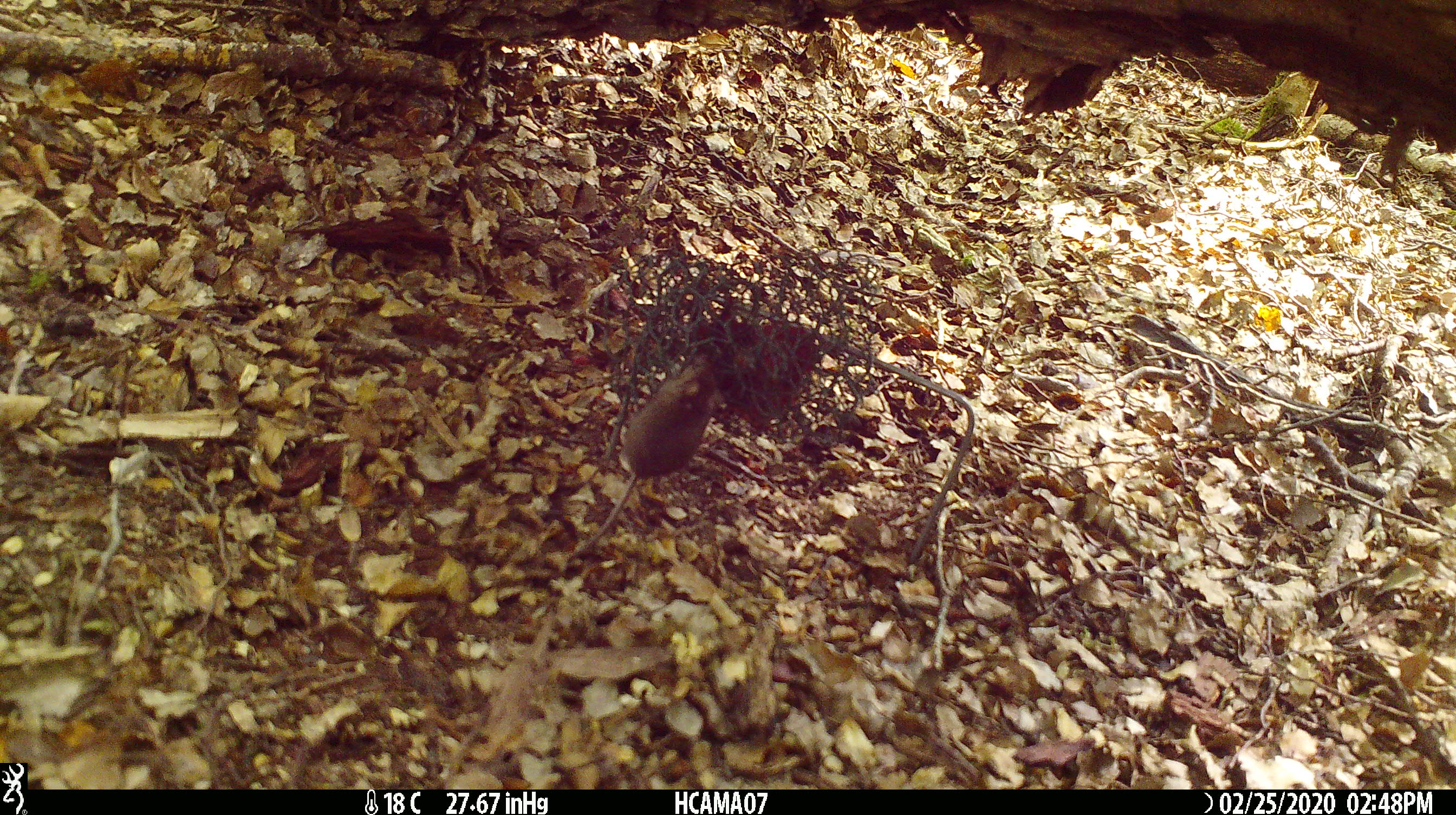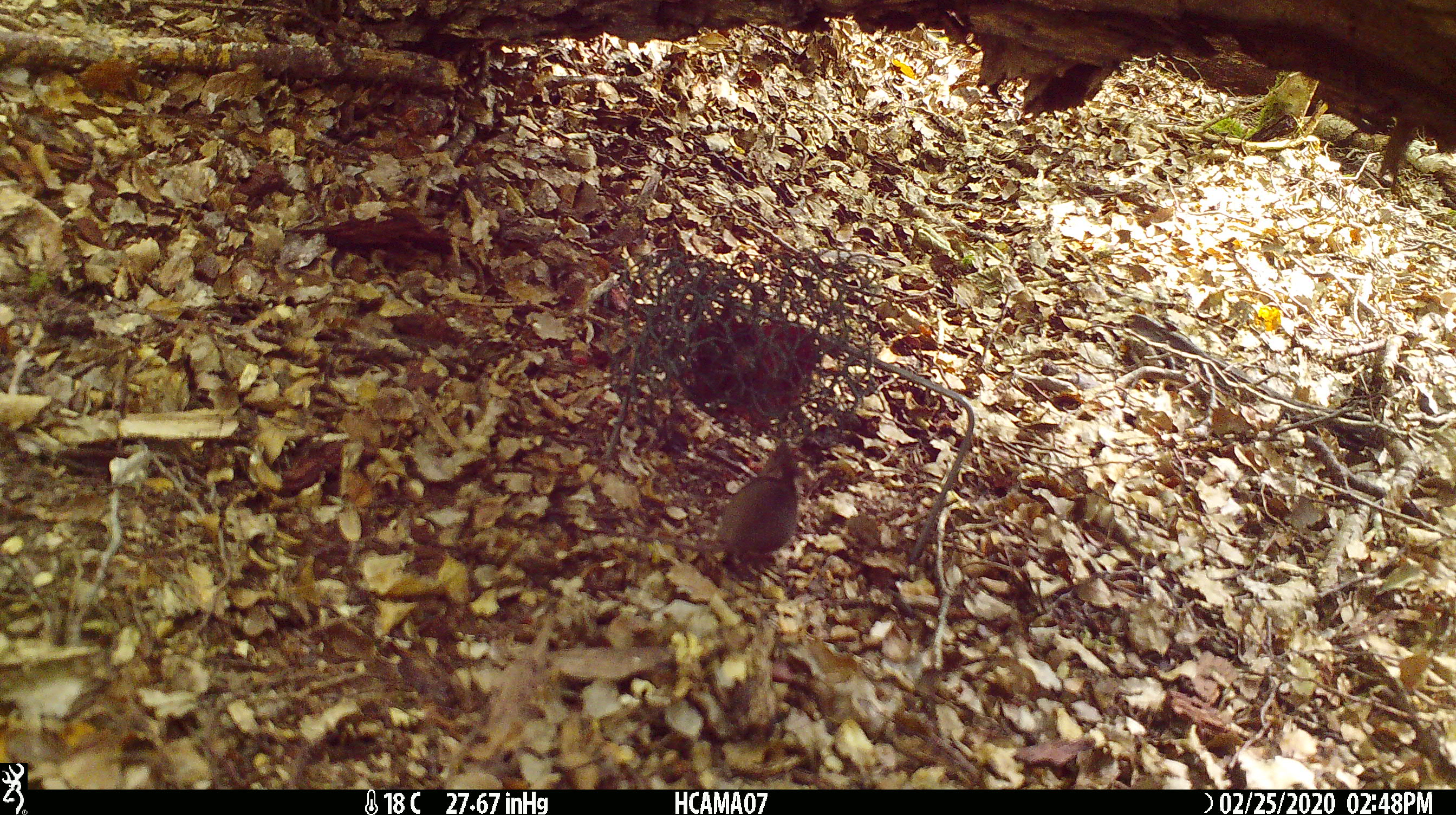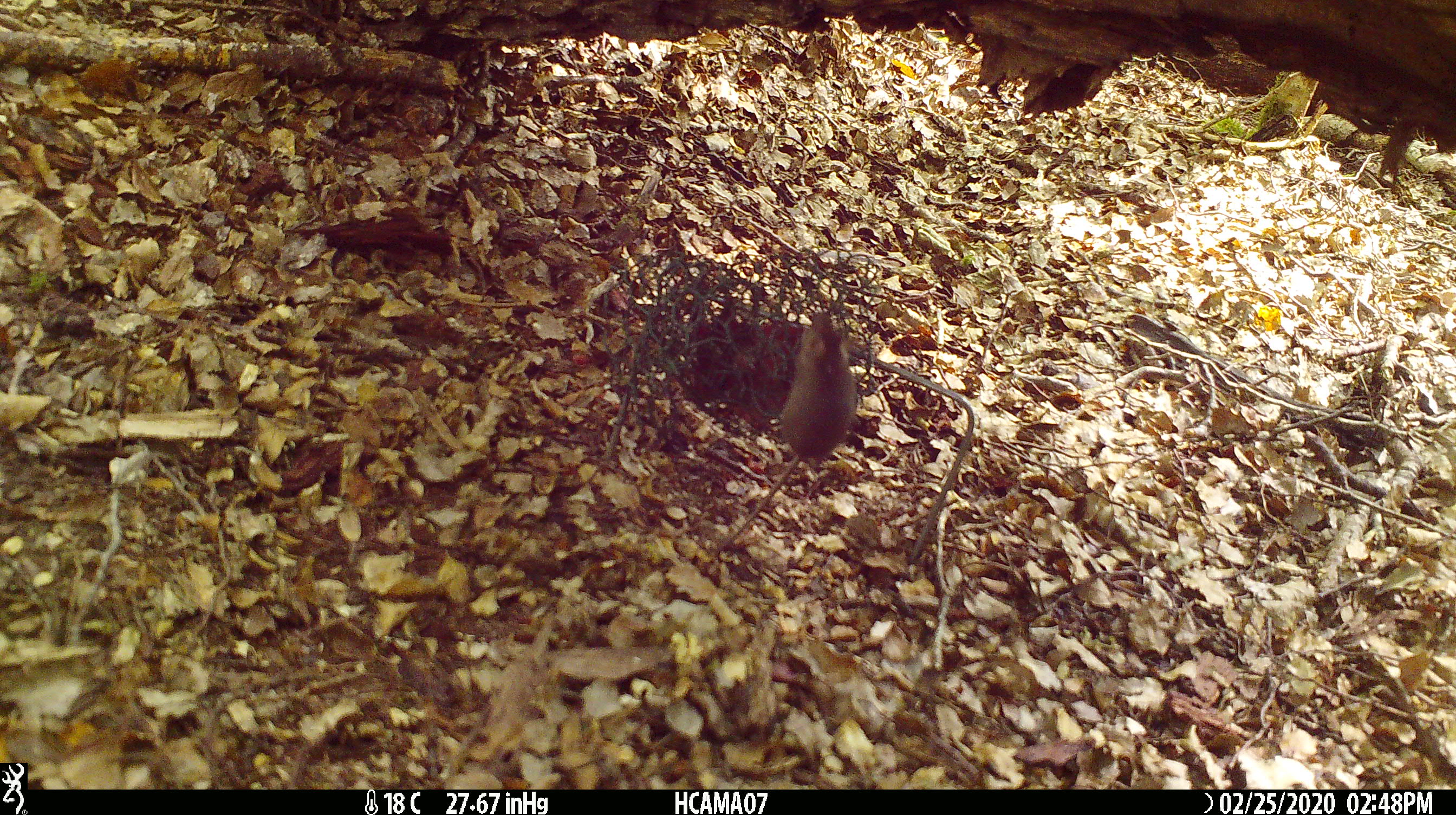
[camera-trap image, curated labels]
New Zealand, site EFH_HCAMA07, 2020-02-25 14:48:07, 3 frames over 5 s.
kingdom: Animalia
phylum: Chordata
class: Mammalia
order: Rodentia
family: Muridae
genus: Mus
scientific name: Mus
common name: mouse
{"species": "mouse (Mus)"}